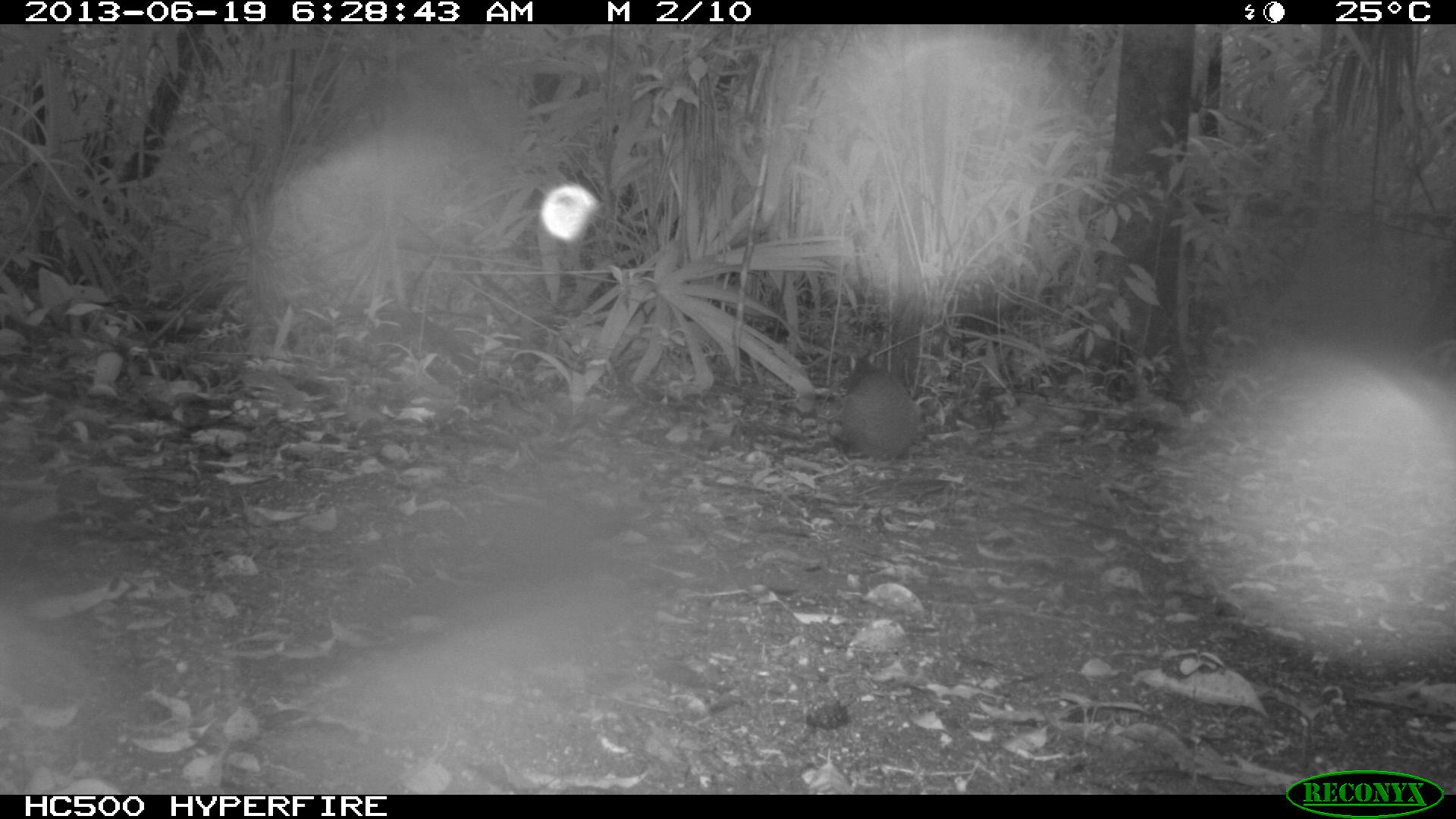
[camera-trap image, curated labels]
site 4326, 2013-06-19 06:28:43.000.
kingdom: Animalia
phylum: Chordata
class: Mammalia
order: Rodentia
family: Dasyproctidae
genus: Dasyprocta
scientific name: Dasyprocta punctata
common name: central american agouti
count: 1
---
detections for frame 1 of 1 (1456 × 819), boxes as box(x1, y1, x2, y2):
dasyprocta punctata: box(825, 343, 920, 469)